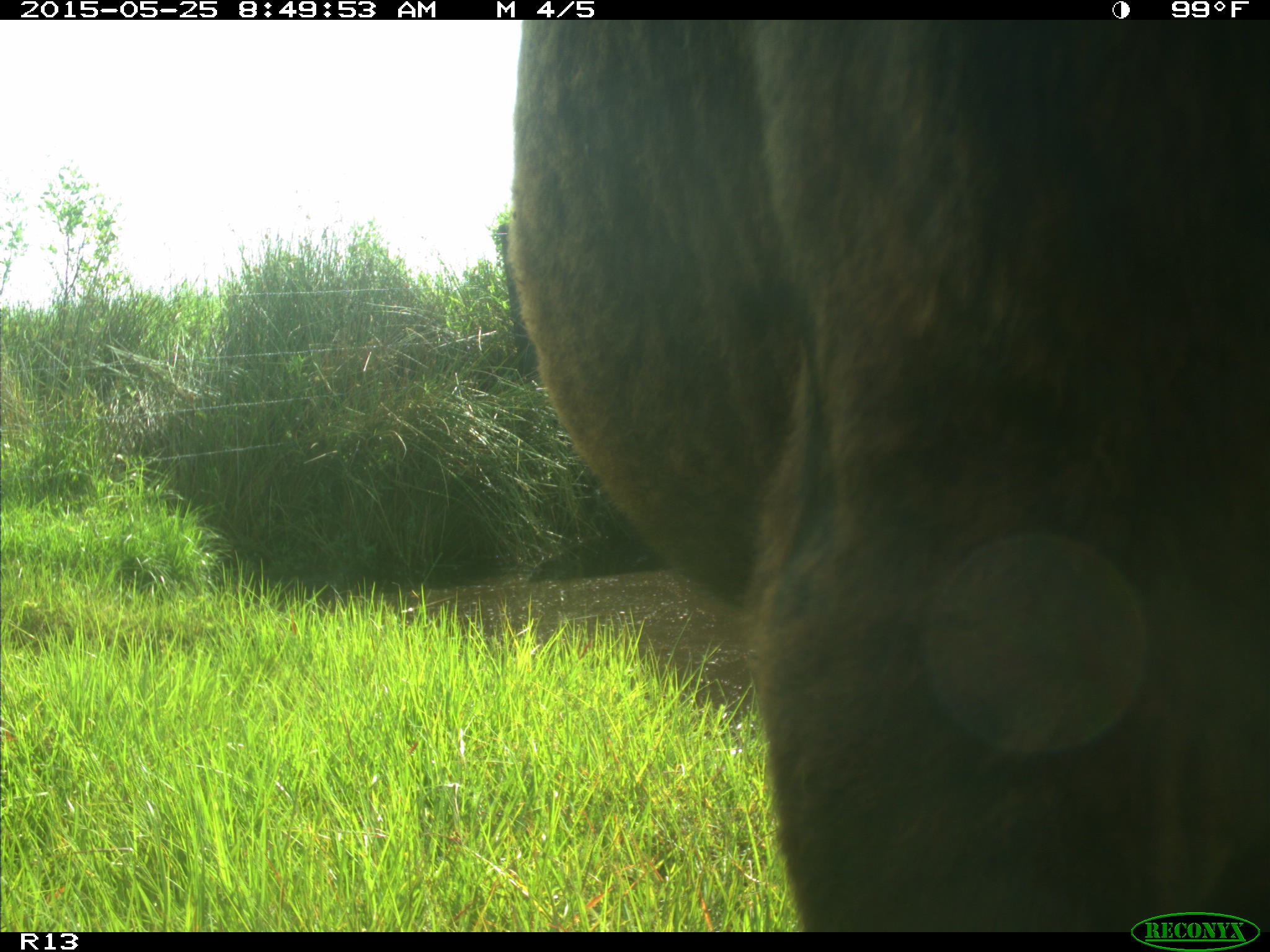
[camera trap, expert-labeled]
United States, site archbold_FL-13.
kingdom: Animalia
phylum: Chordata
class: Mammalia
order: Artiodactyla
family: Bovidae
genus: Bos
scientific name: Bos taurus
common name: domestic cow